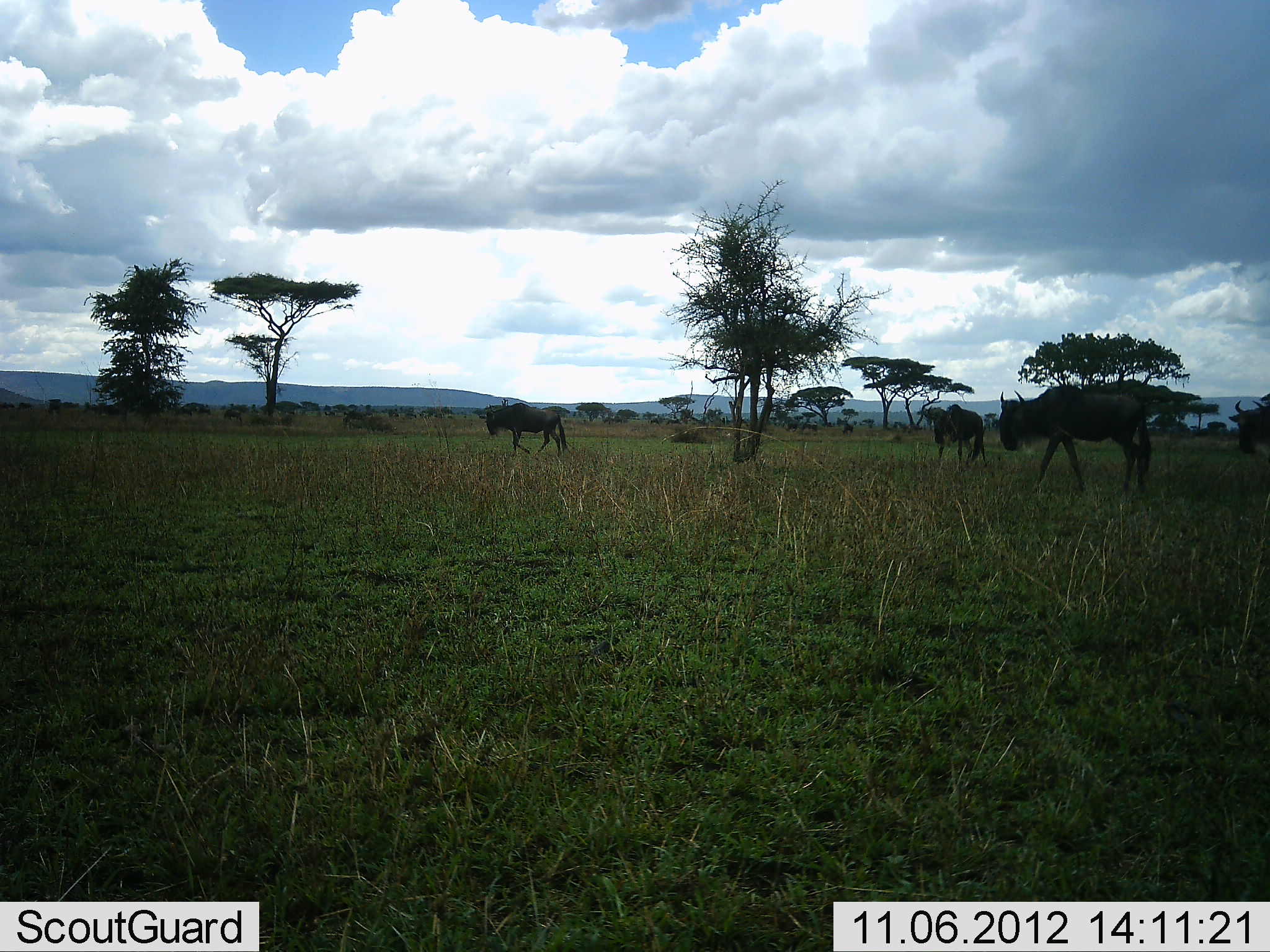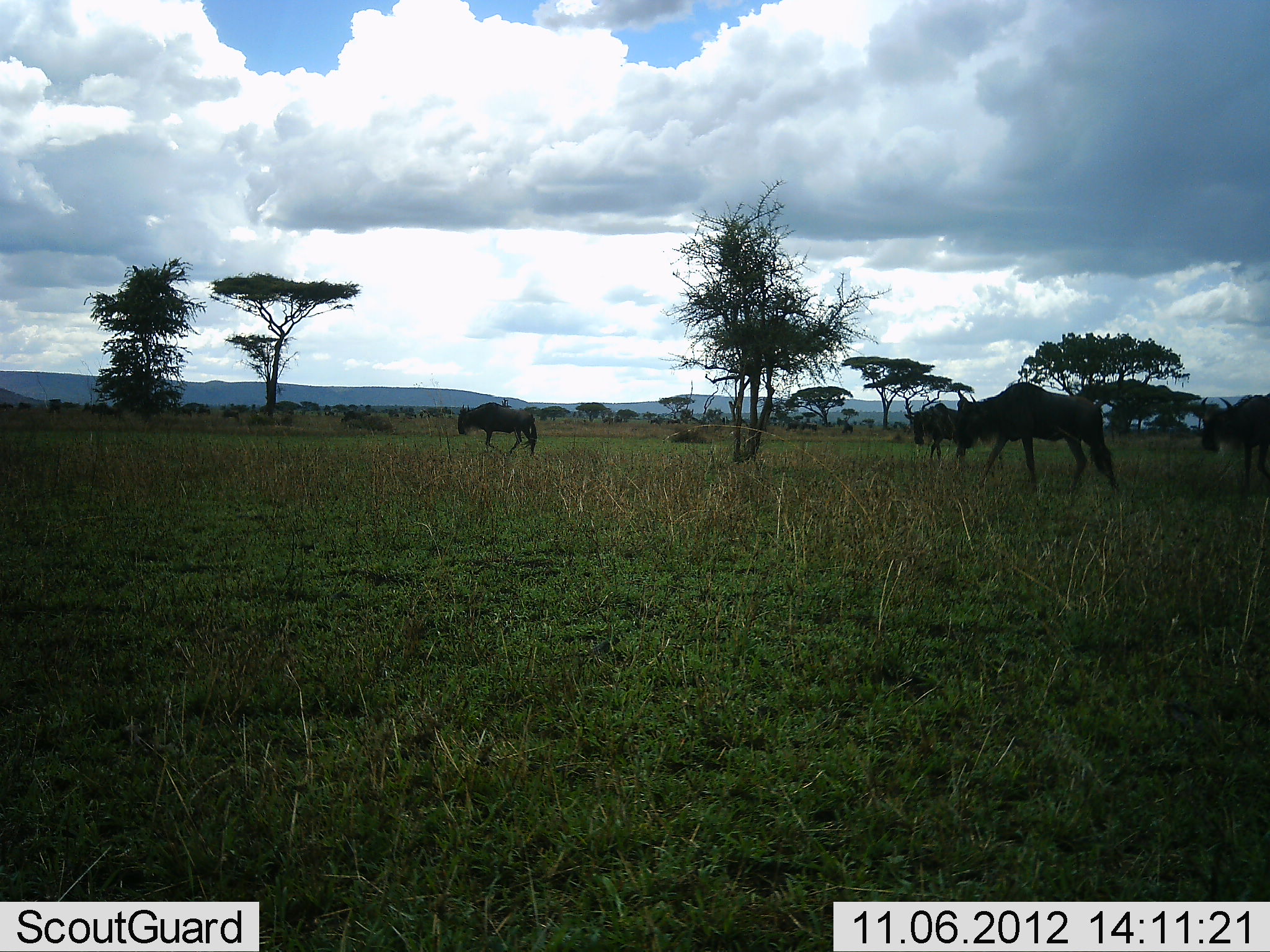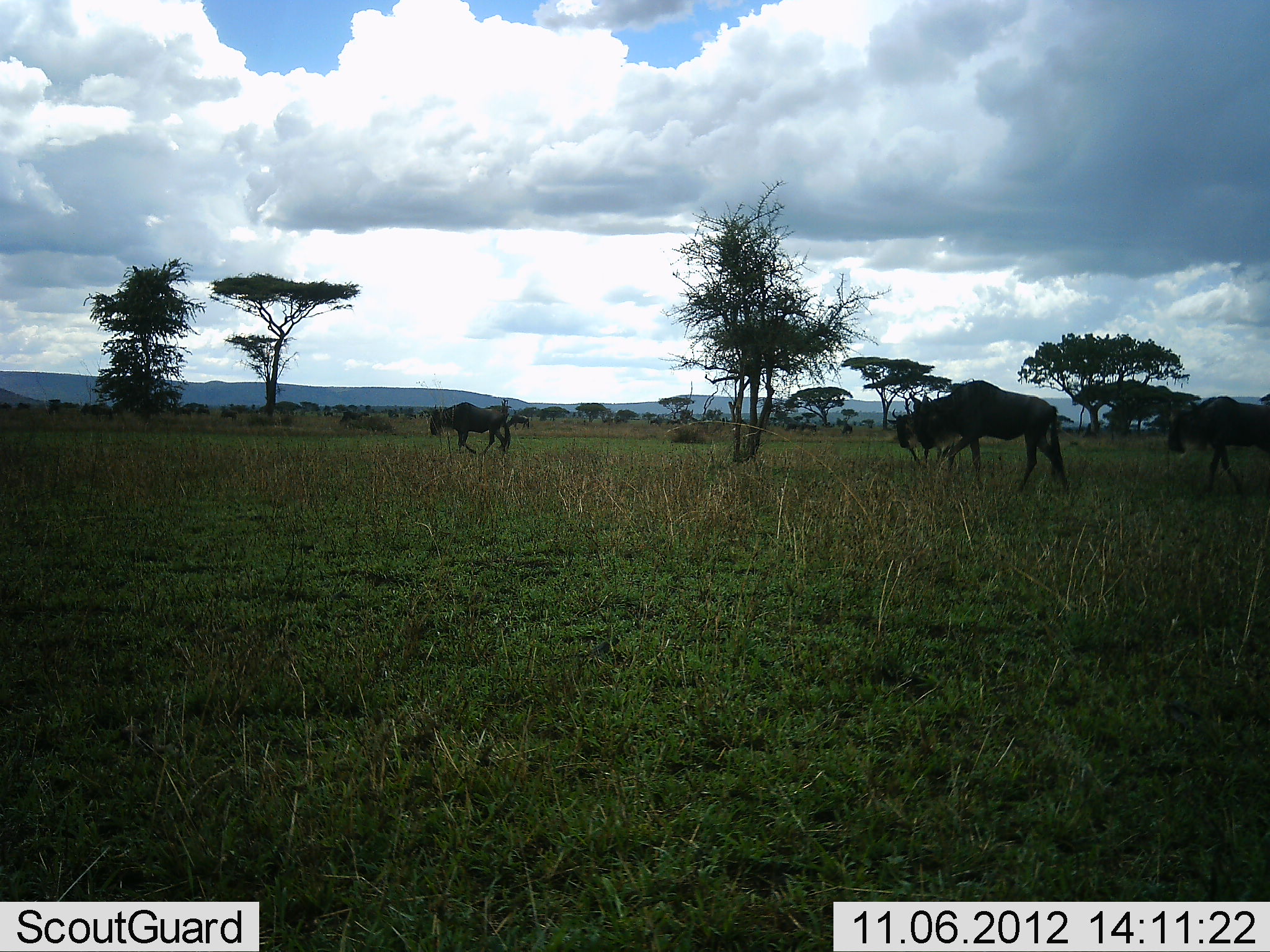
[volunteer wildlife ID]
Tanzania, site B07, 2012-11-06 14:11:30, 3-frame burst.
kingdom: Animalia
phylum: Chordata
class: Mammalia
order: Artiodactyla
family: Bovidae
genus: Connochaetes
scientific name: Connochaetes taurinus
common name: blue wildebeest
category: wildebeest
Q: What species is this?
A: Wildebeest (blue wildebeest) (Connochaetes taurinus).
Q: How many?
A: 4.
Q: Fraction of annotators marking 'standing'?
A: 0%.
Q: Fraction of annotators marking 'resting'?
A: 0%.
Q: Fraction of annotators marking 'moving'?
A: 100%.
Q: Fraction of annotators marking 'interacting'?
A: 0%.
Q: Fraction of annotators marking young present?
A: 0%.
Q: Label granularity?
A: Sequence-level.